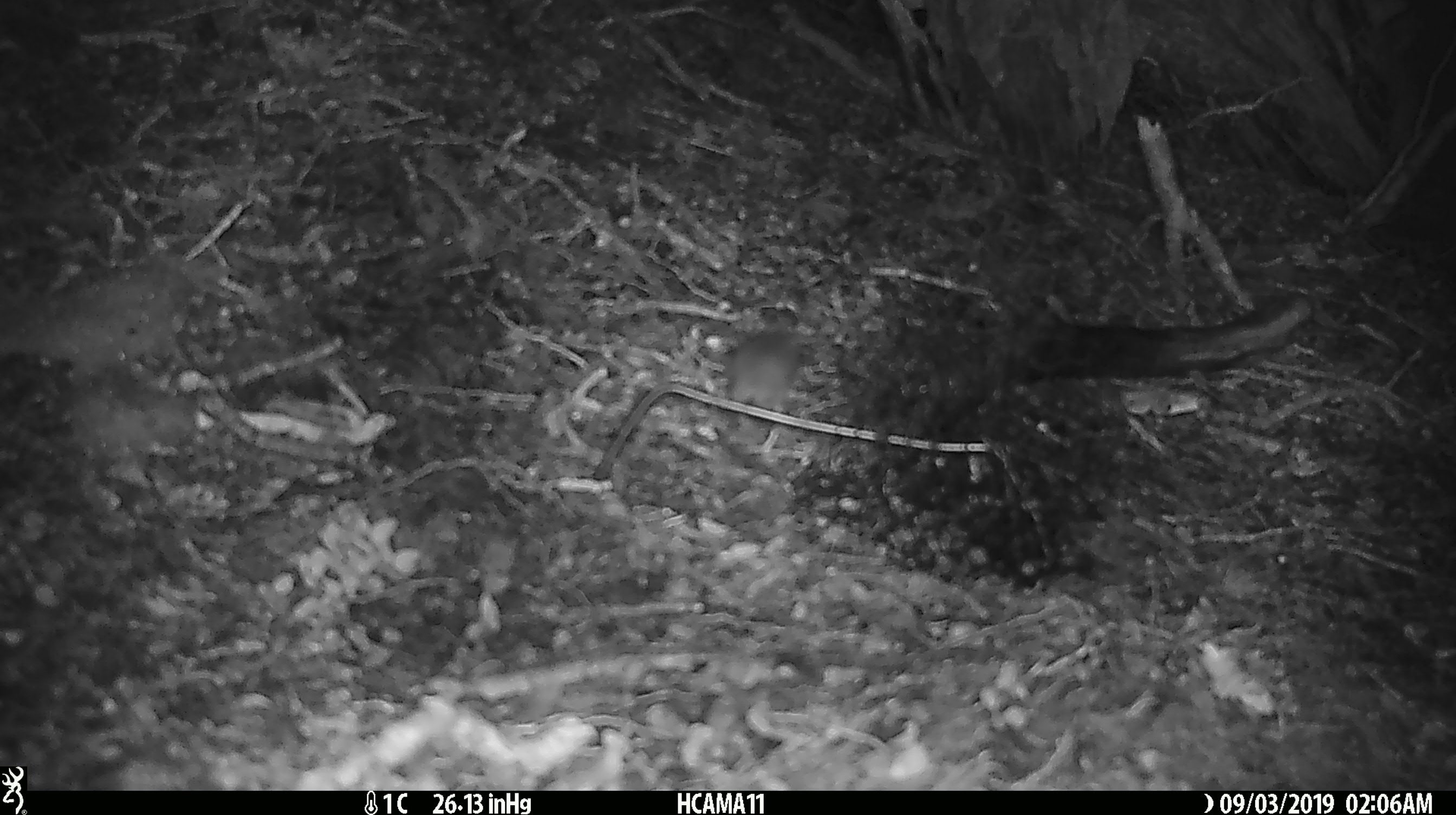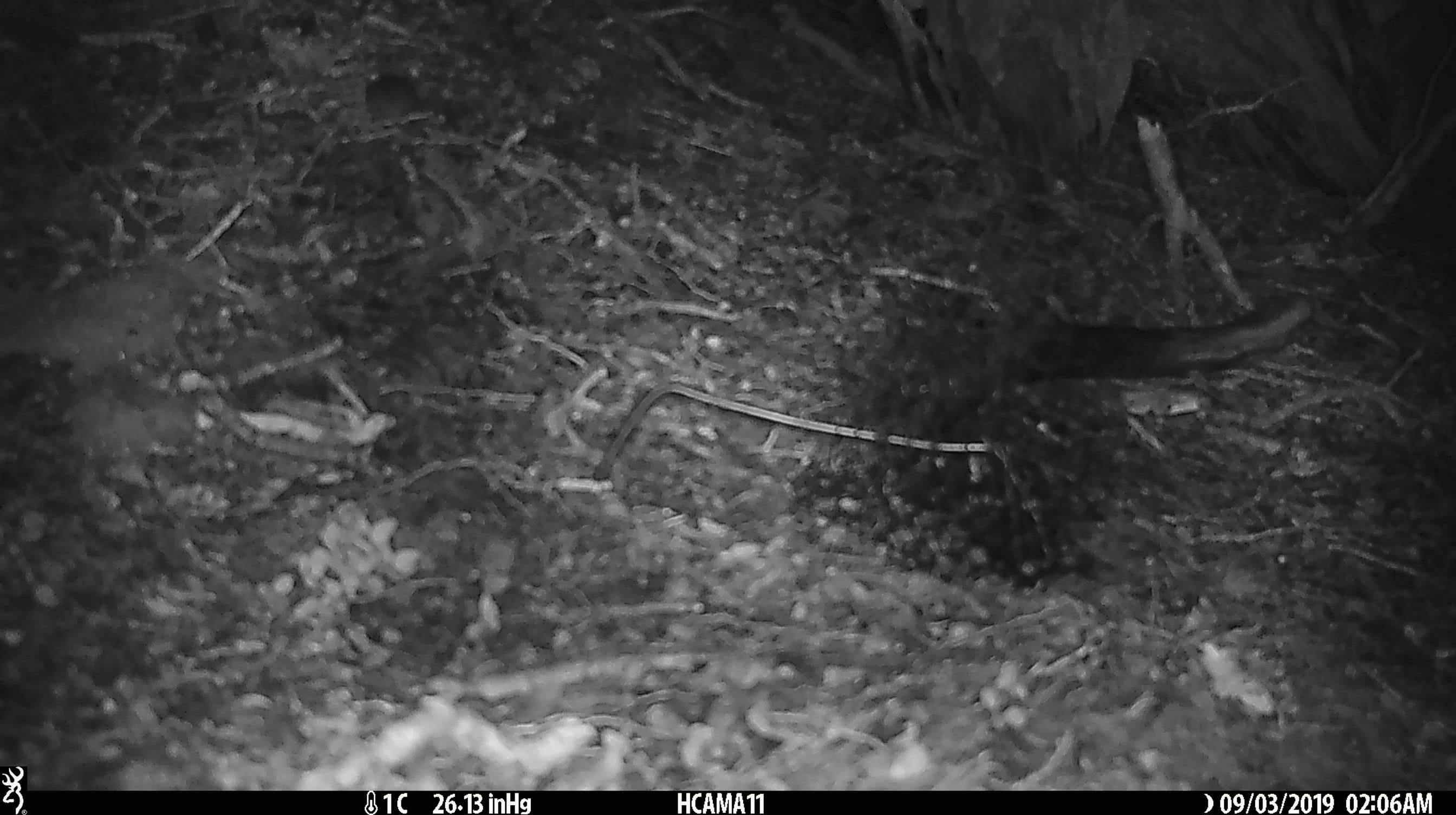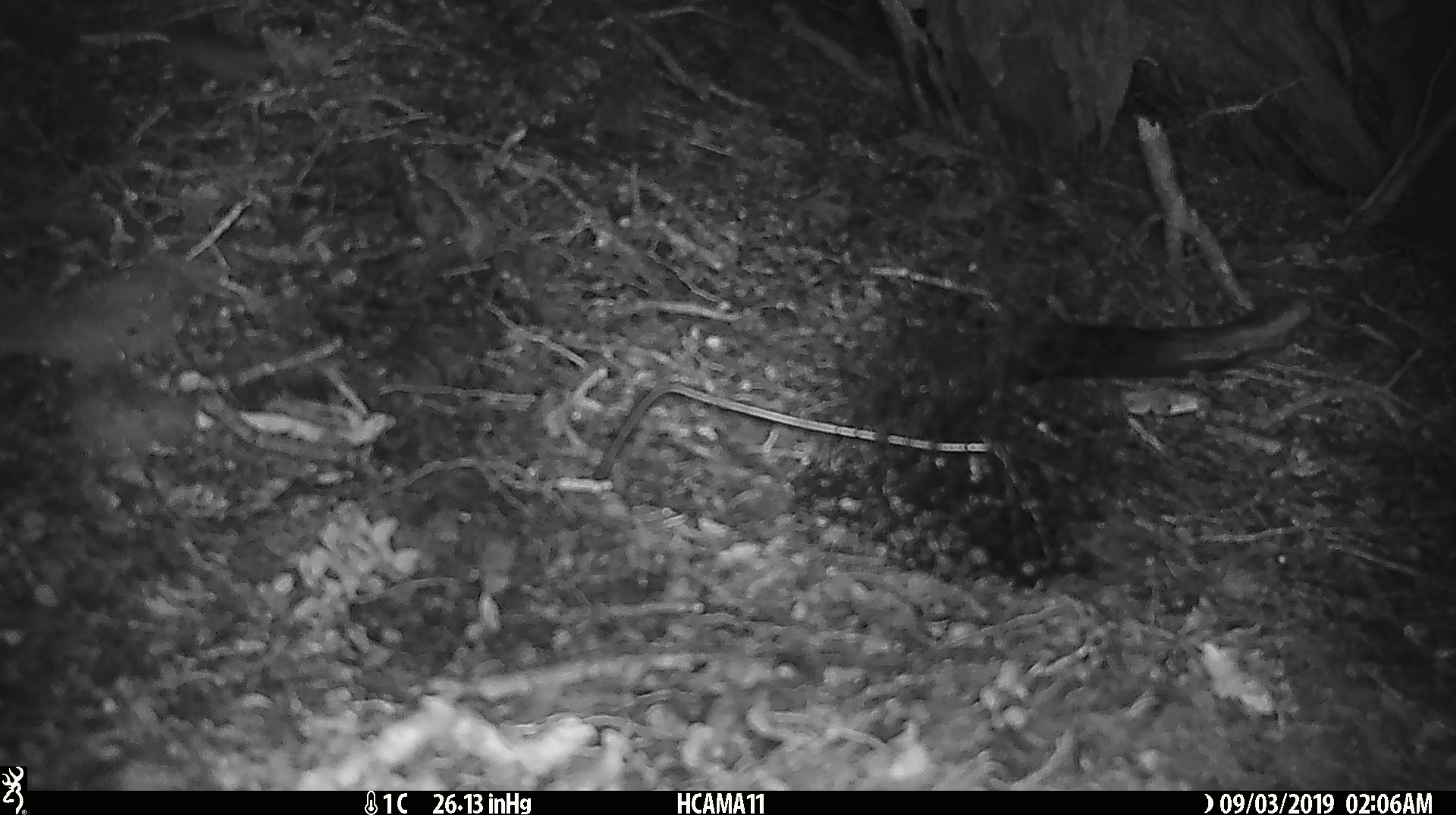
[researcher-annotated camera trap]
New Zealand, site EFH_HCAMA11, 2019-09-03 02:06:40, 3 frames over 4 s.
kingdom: Animalia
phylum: Chordata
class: Mammalia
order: Rodentia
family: Muridae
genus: Mus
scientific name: Mus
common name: mouse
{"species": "mouse (Mus)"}